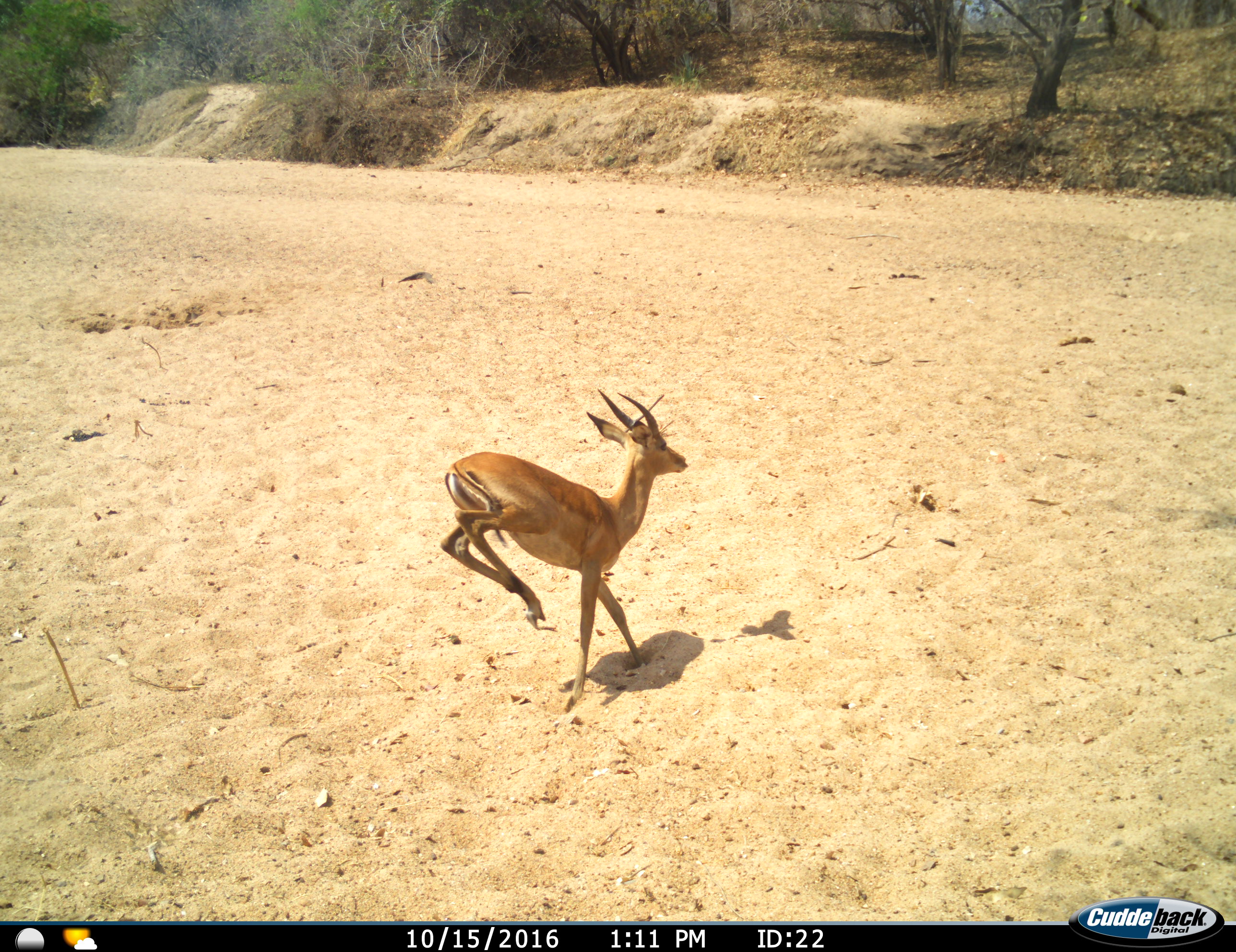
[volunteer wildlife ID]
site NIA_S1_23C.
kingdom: Animalia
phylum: Chordata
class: Mammalia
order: Artiodactyla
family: Bovidae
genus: Aepyceros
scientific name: Aepyceros melampus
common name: impala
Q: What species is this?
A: Impala (Aepyceros melampus).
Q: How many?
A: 1.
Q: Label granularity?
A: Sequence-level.